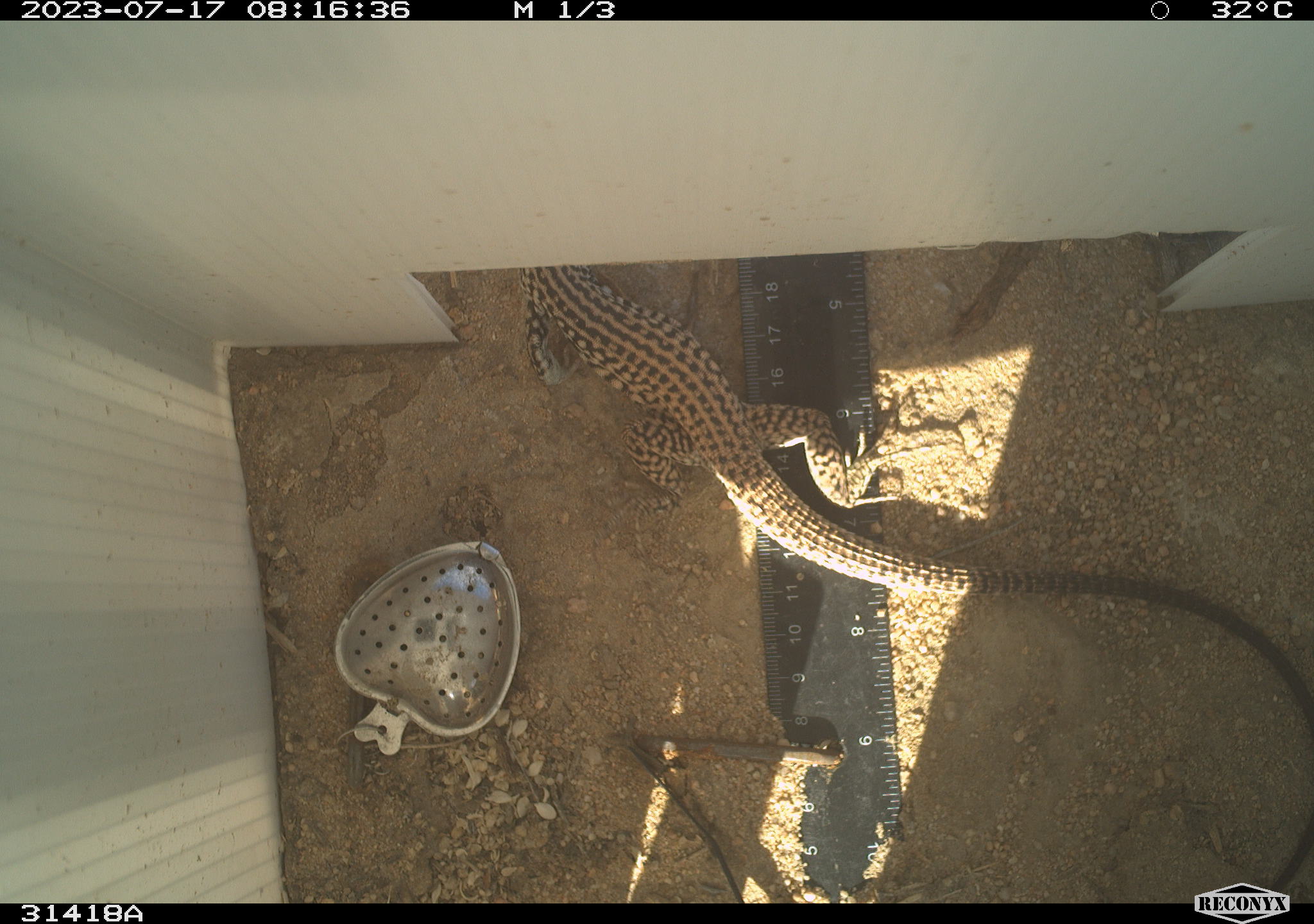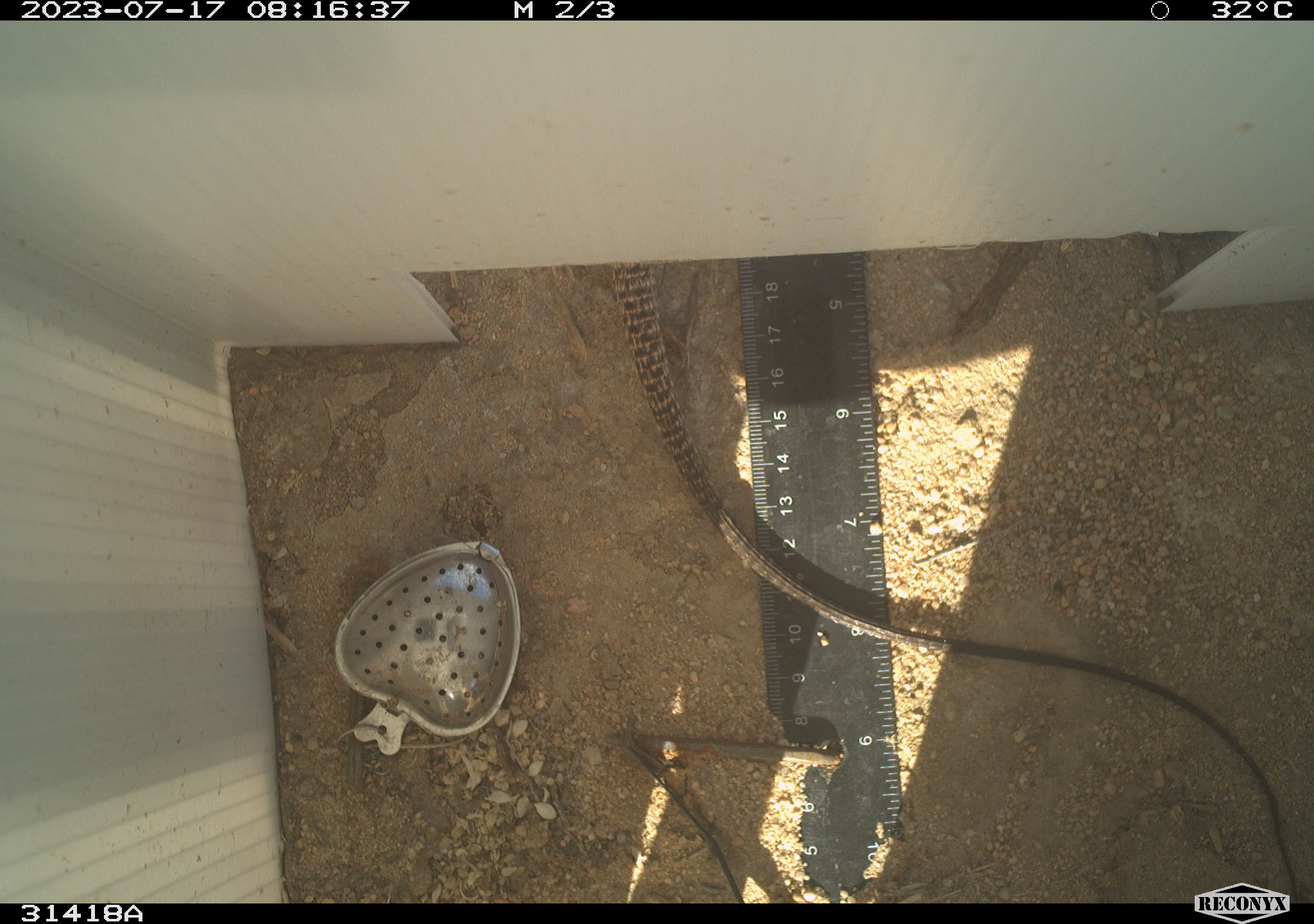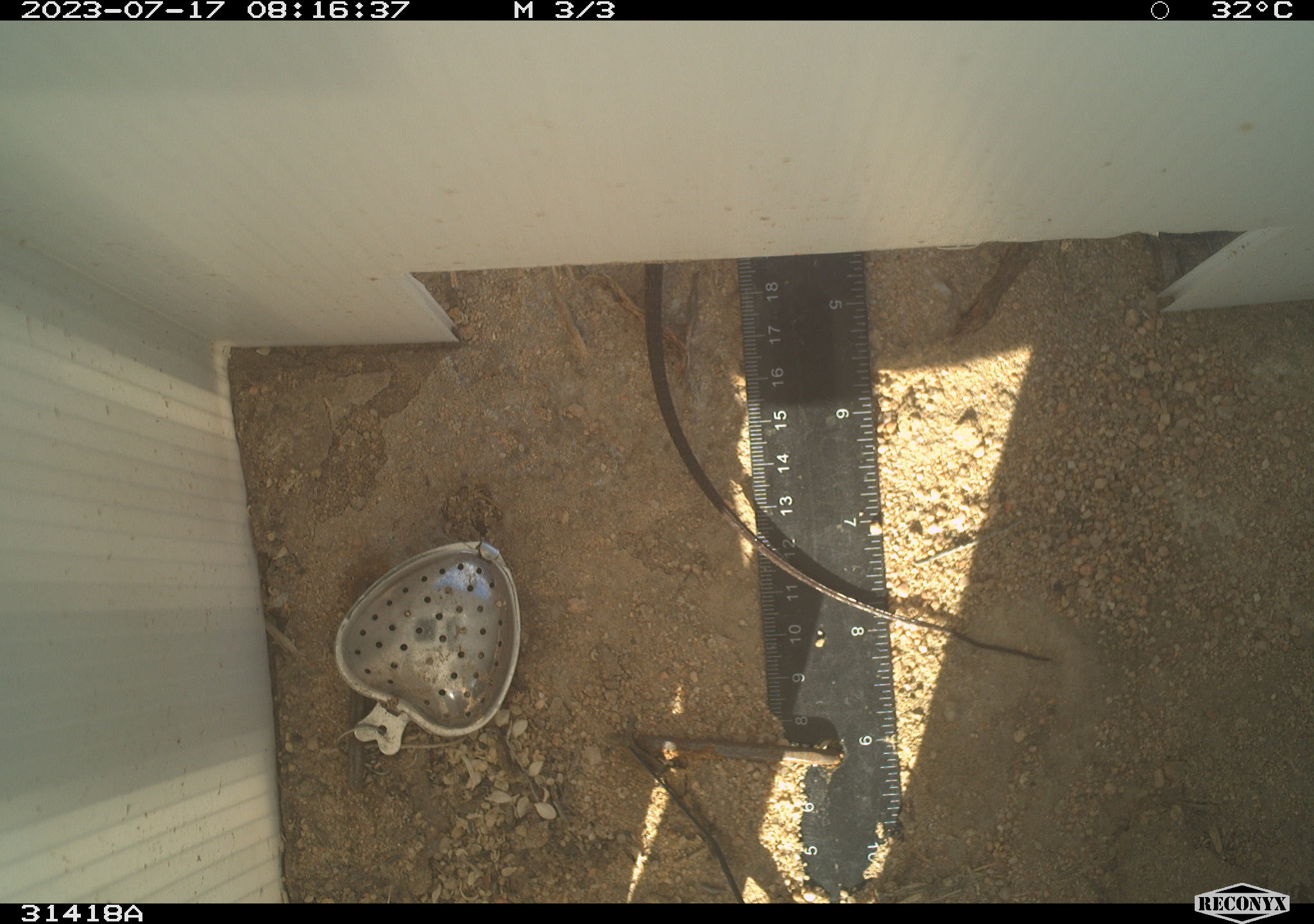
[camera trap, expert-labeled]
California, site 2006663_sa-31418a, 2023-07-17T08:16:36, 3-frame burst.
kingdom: Animalia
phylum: Chordata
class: Reptilia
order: Squamata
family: Teiidae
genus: Aspidoscelis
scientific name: Aspidoscelis tigris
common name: western whiptail